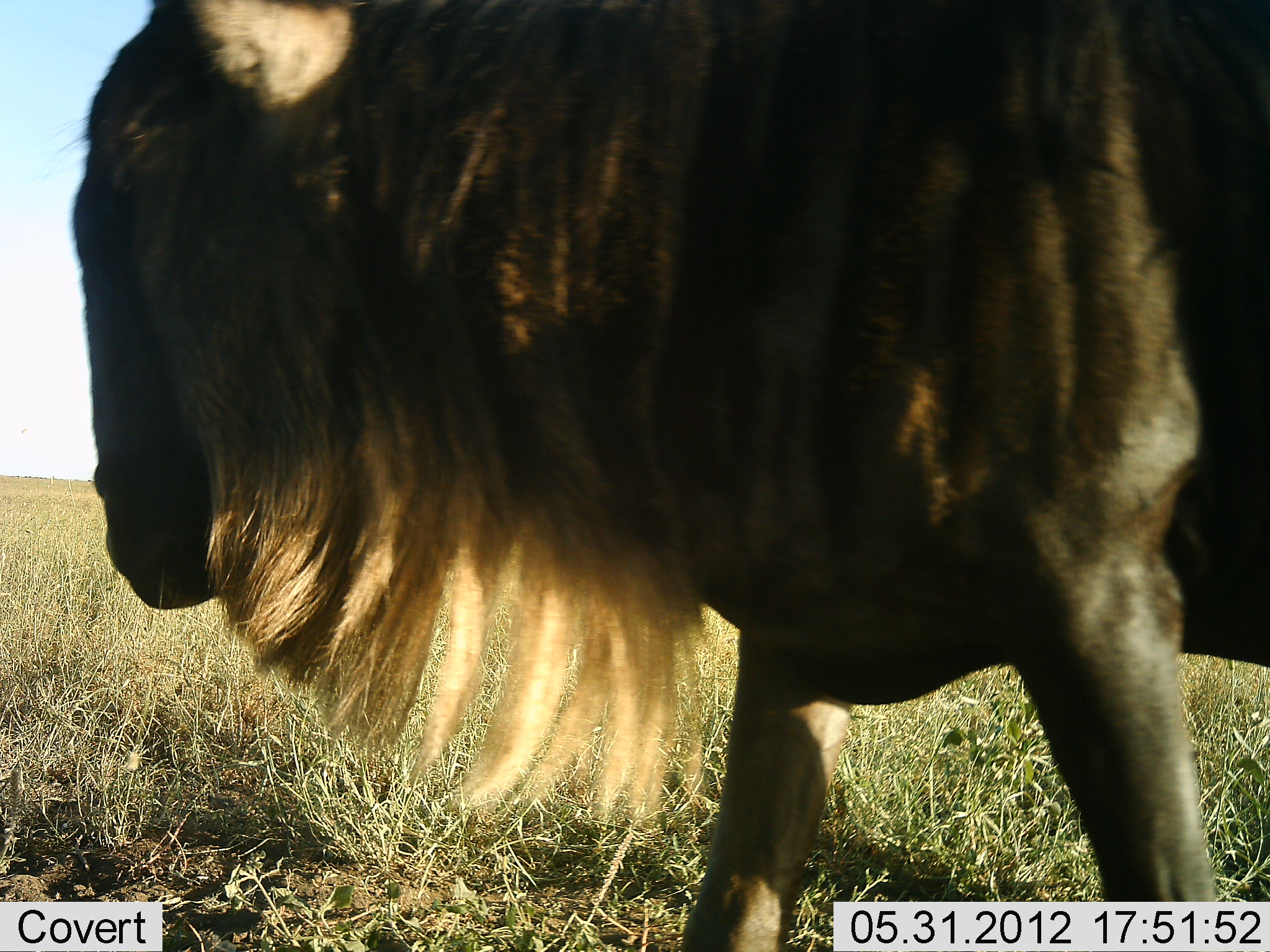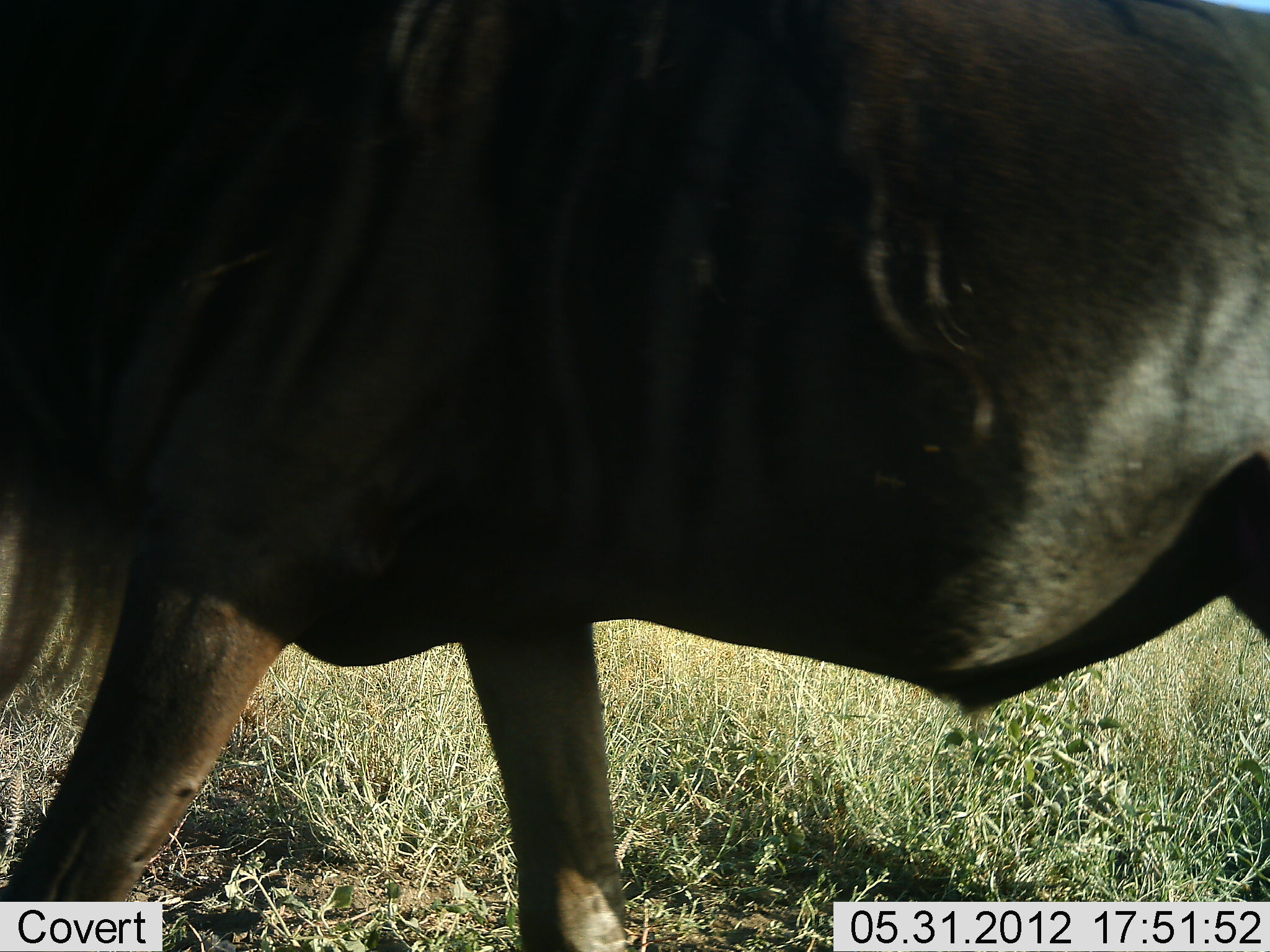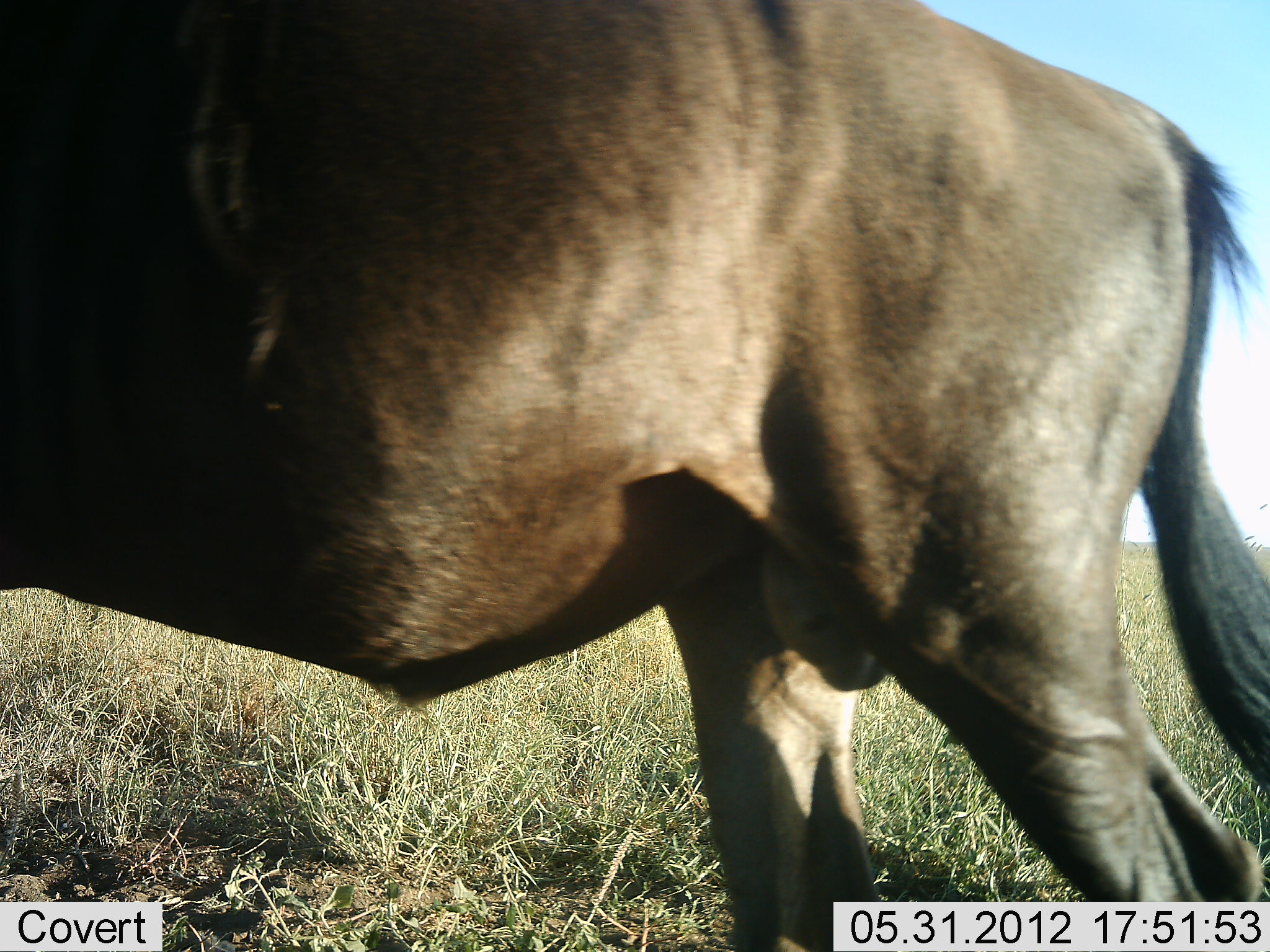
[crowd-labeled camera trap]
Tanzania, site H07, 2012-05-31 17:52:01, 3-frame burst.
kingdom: Animalia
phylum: Chordata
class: Mammalia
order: Artiodactyla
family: Bovidae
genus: Connochaetes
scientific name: Connochaetes taurinus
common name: blue wildebeest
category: wildebeest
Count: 1.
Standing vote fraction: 0%.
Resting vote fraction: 0%.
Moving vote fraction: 100%.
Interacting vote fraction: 0%.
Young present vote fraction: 0%.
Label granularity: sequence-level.